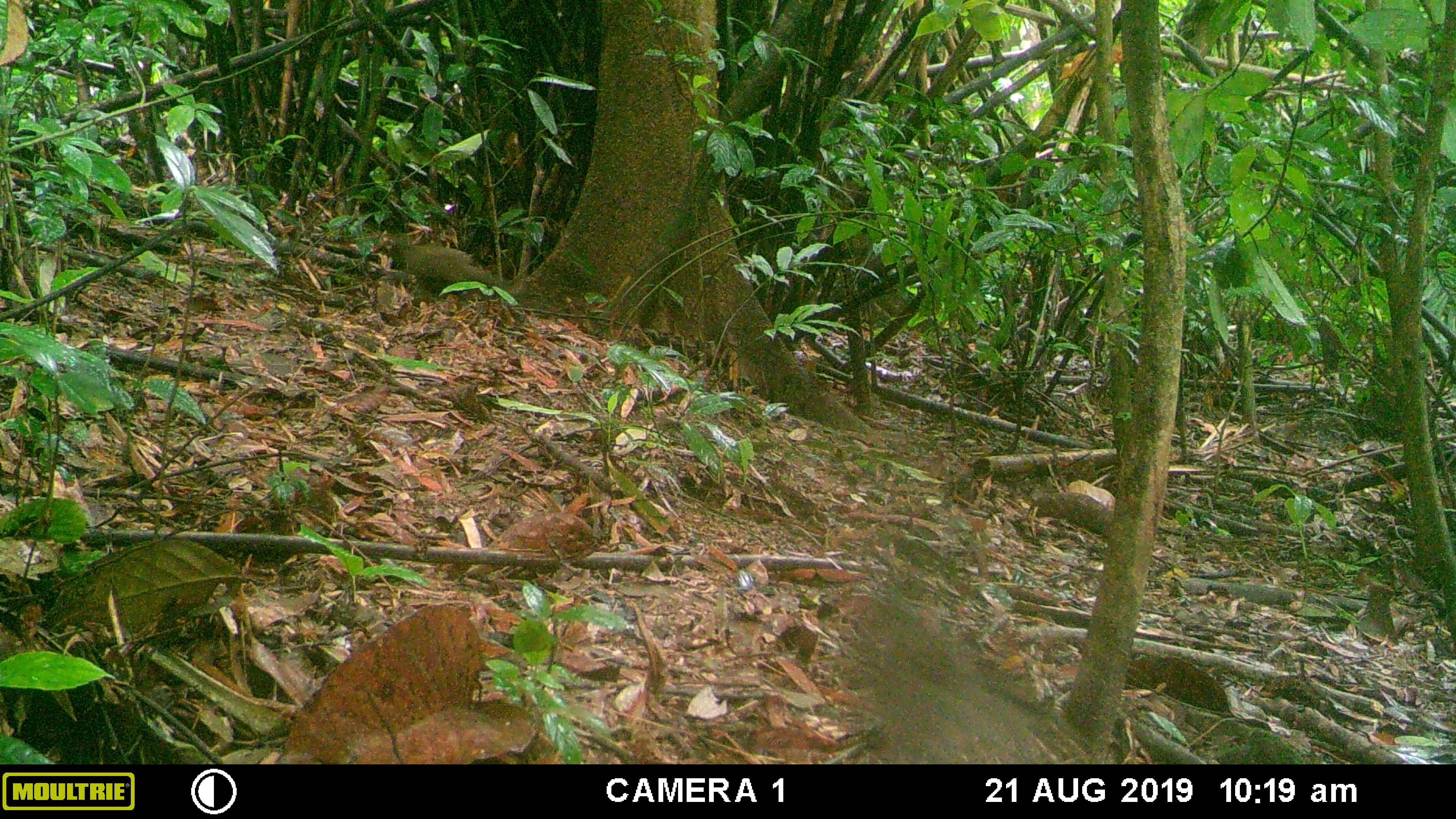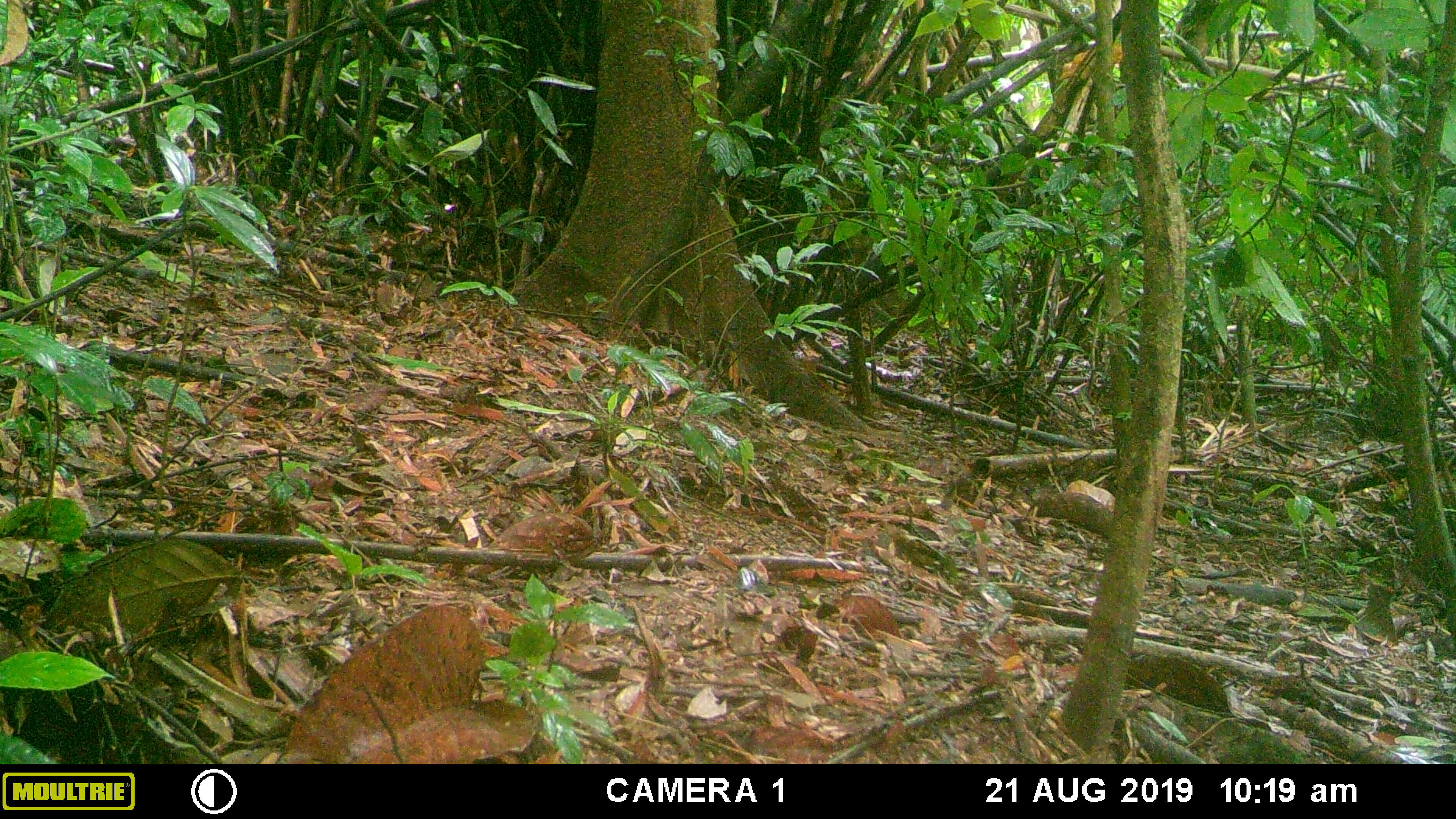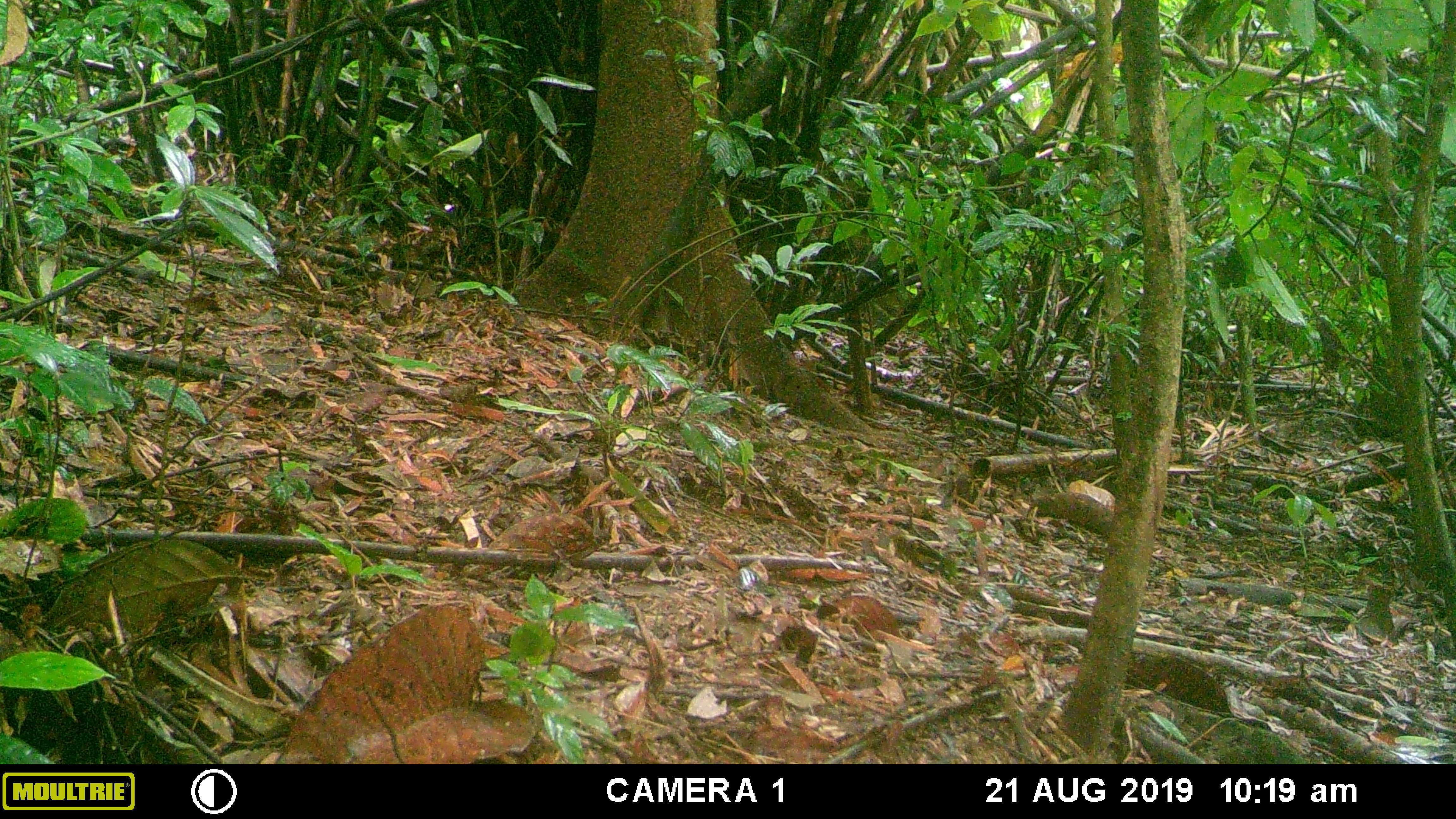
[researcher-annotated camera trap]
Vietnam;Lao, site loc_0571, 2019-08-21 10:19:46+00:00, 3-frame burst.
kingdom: Animalia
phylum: Chordata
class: Aves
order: Galliformes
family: Phasianidae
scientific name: Phasianidae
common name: pheasant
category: unidentified pheasant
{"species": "unidentified pheasant (pheasant) (Phasianidae)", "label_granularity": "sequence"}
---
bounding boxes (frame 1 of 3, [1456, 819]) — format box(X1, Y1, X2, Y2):
unidentified pheasant: box(848, 595, 1059, 765); box(390, 232, 493, 292)